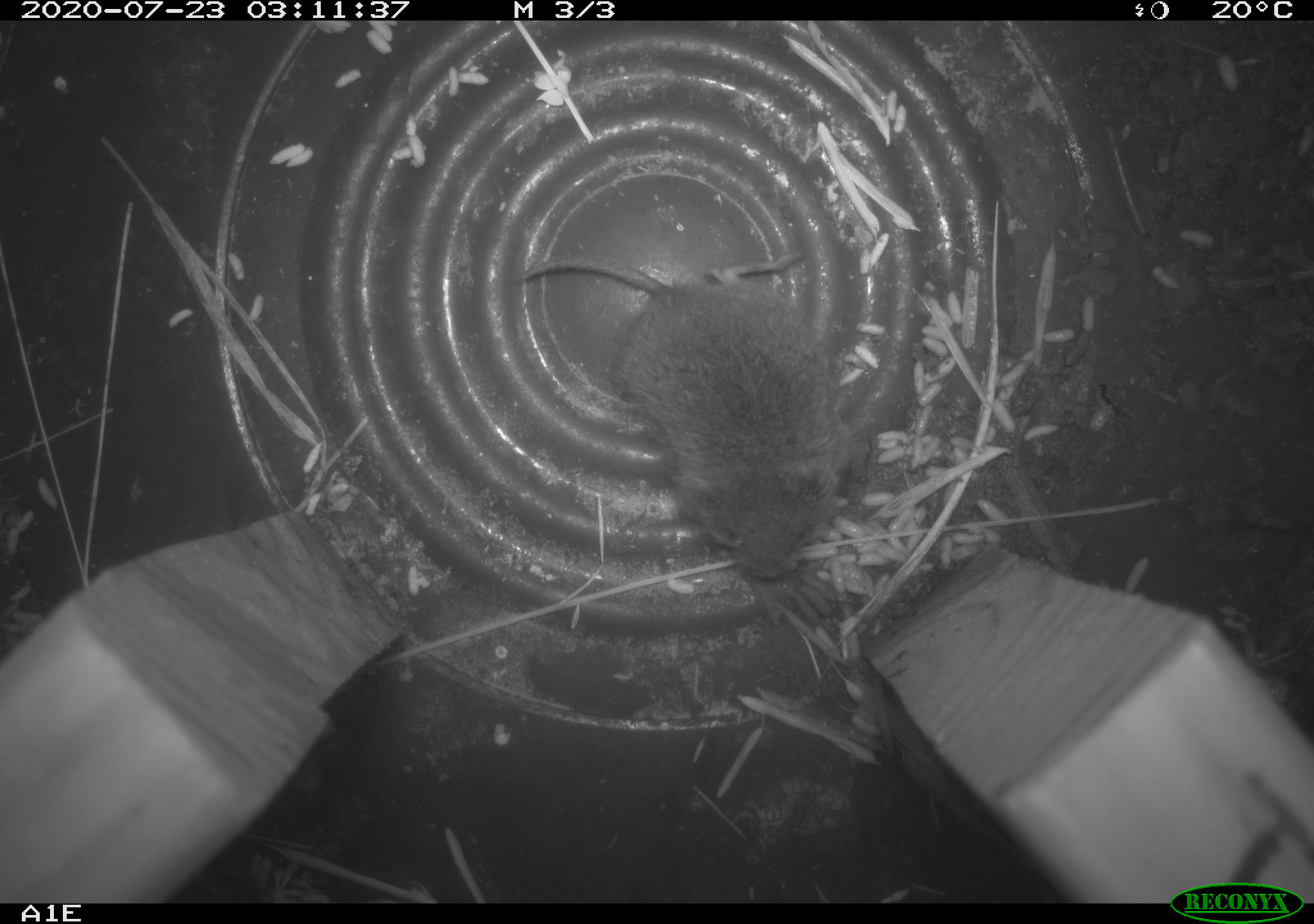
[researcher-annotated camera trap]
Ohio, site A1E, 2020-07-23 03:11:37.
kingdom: Animalia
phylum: Chordata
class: Mammalia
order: Rodentia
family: Cricetidae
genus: Microtus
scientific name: Microtus pennsylvanicus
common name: meadow vole